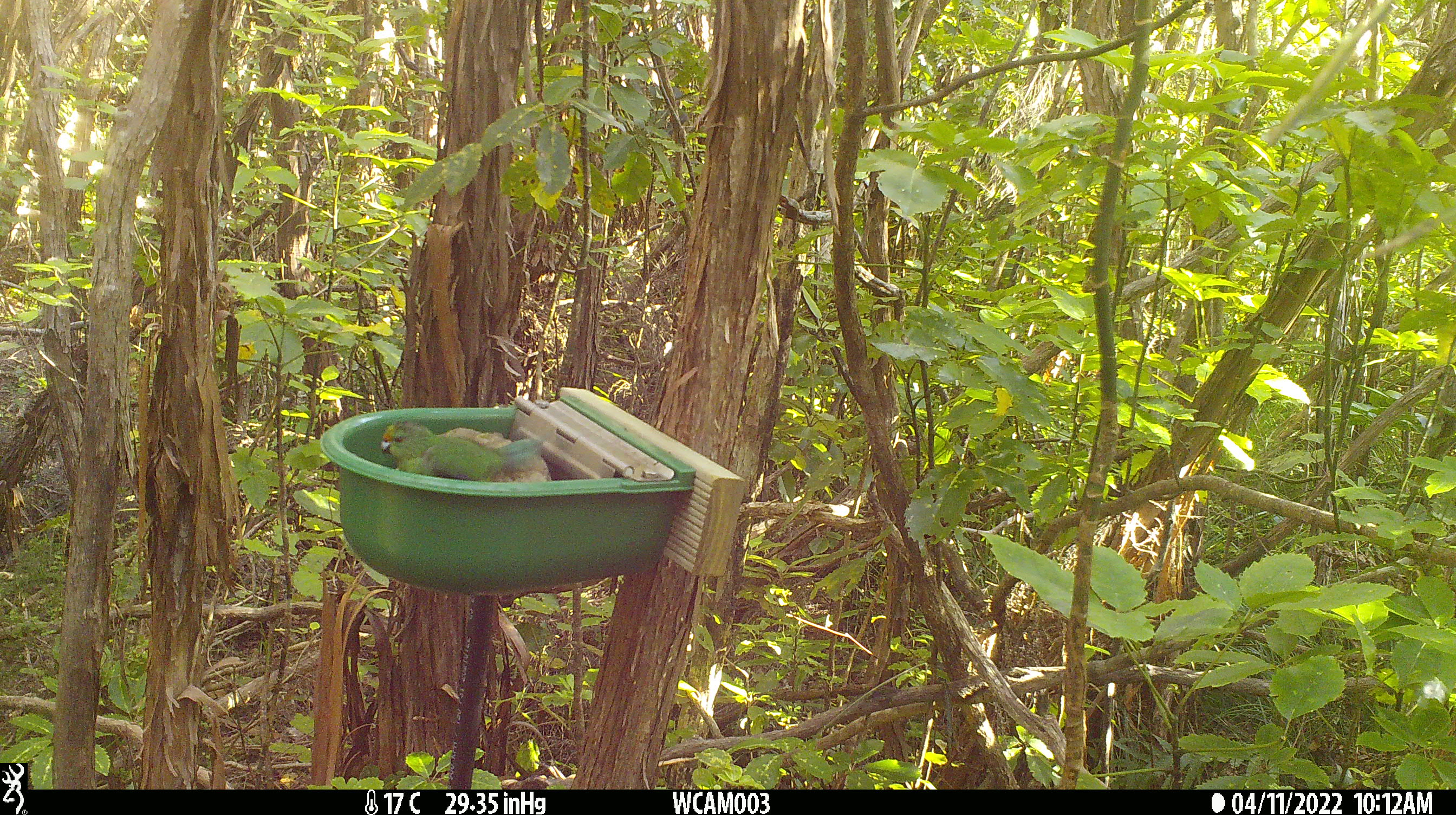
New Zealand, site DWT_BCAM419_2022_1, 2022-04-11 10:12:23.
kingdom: Animalia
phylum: Chordata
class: Aves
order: Psittaciformes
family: Psittaculidae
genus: Cyanoramphus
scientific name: Cyanoramphus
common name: parakeet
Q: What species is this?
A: Parakeet (Cyanoramphus).